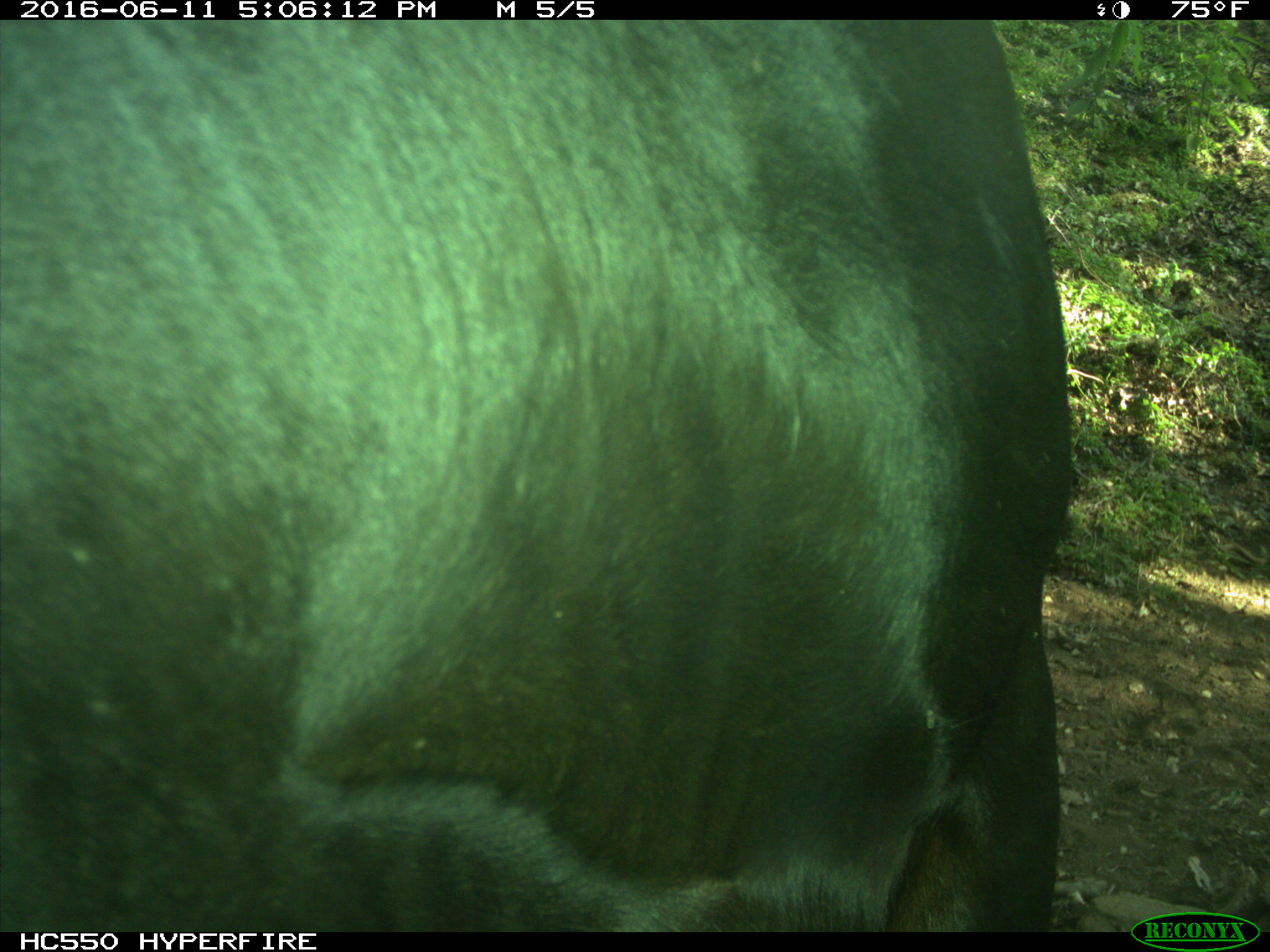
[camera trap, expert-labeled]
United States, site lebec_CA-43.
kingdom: Animalia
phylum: Chordata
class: Mammalia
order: Artiodactyla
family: Bovidae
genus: Bos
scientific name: Bos taurus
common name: domestic cow